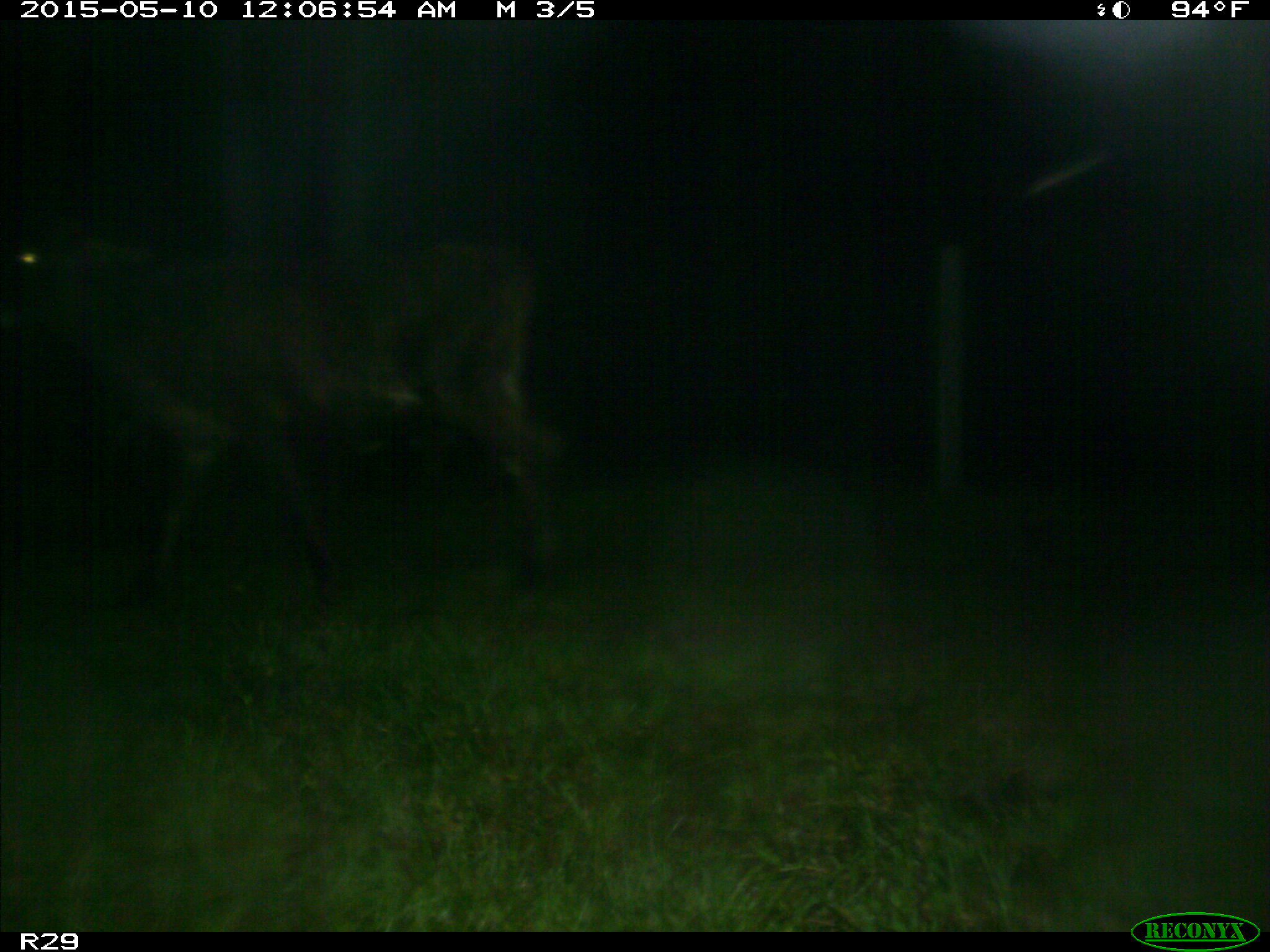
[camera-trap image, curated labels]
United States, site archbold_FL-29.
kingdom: Animalia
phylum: Chordata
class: Mammalia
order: Artiodactyla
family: Bovidae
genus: Bos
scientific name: Bos taurus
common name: domestic cow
Bos taurus (domestic cow).